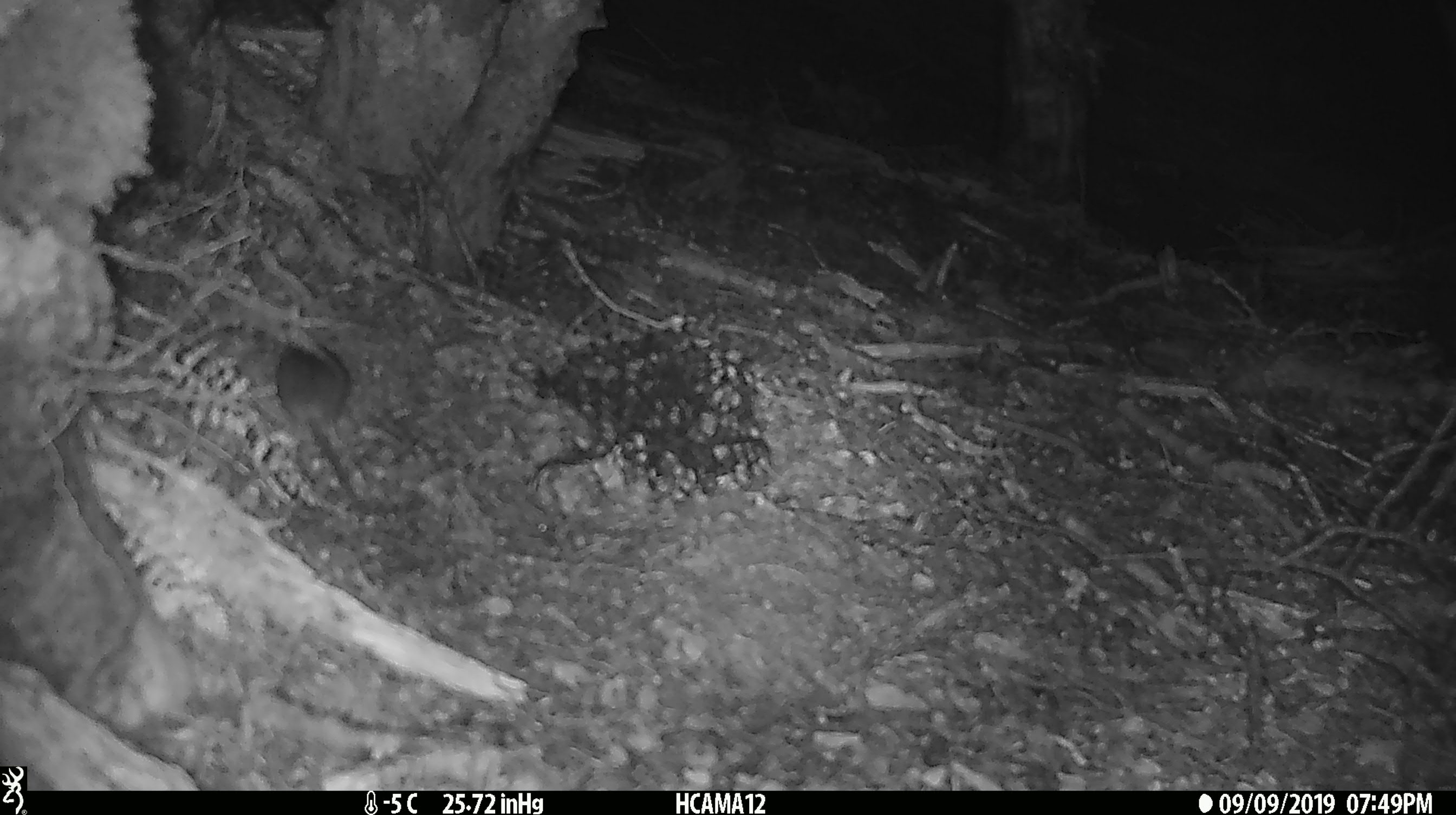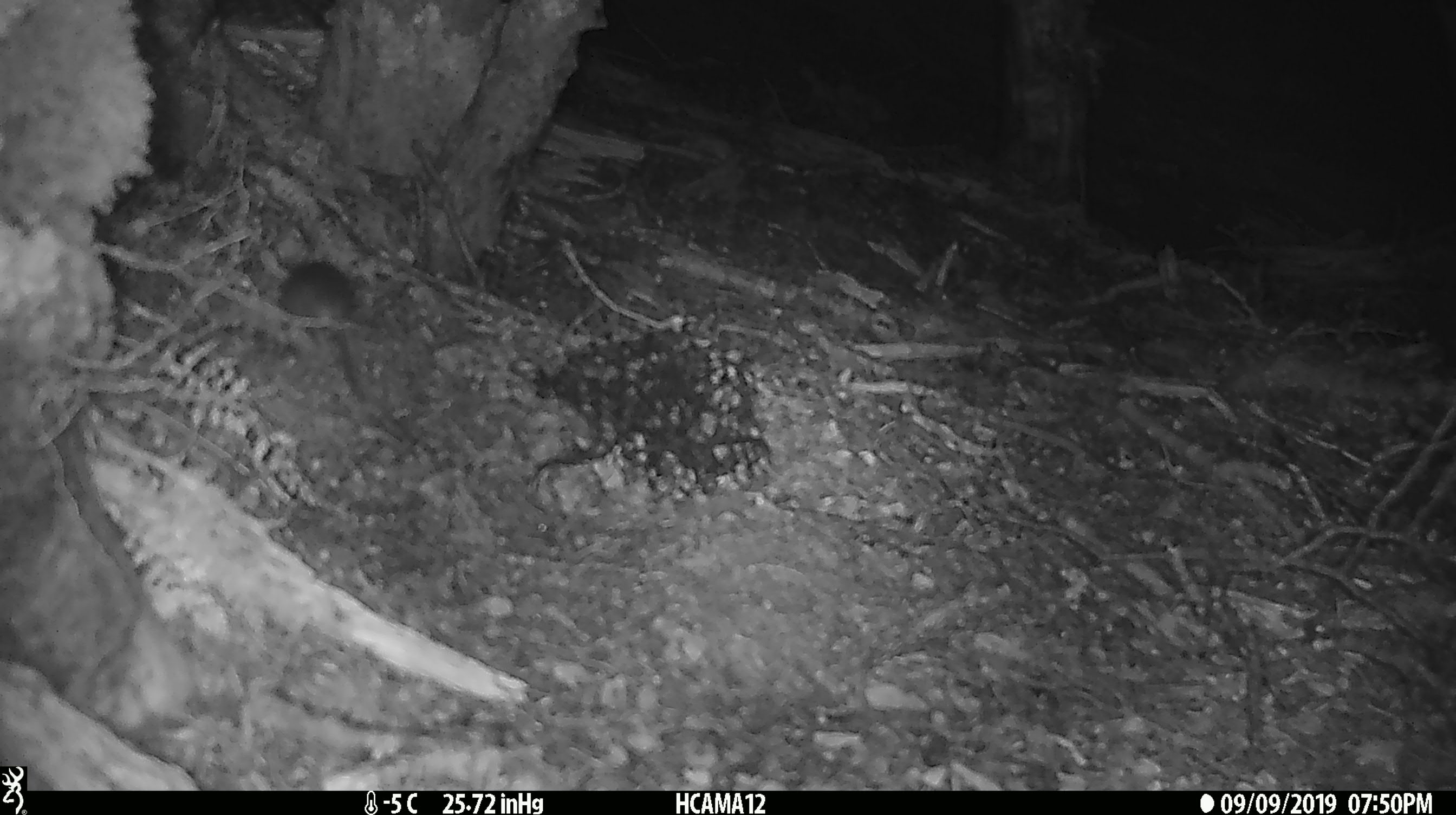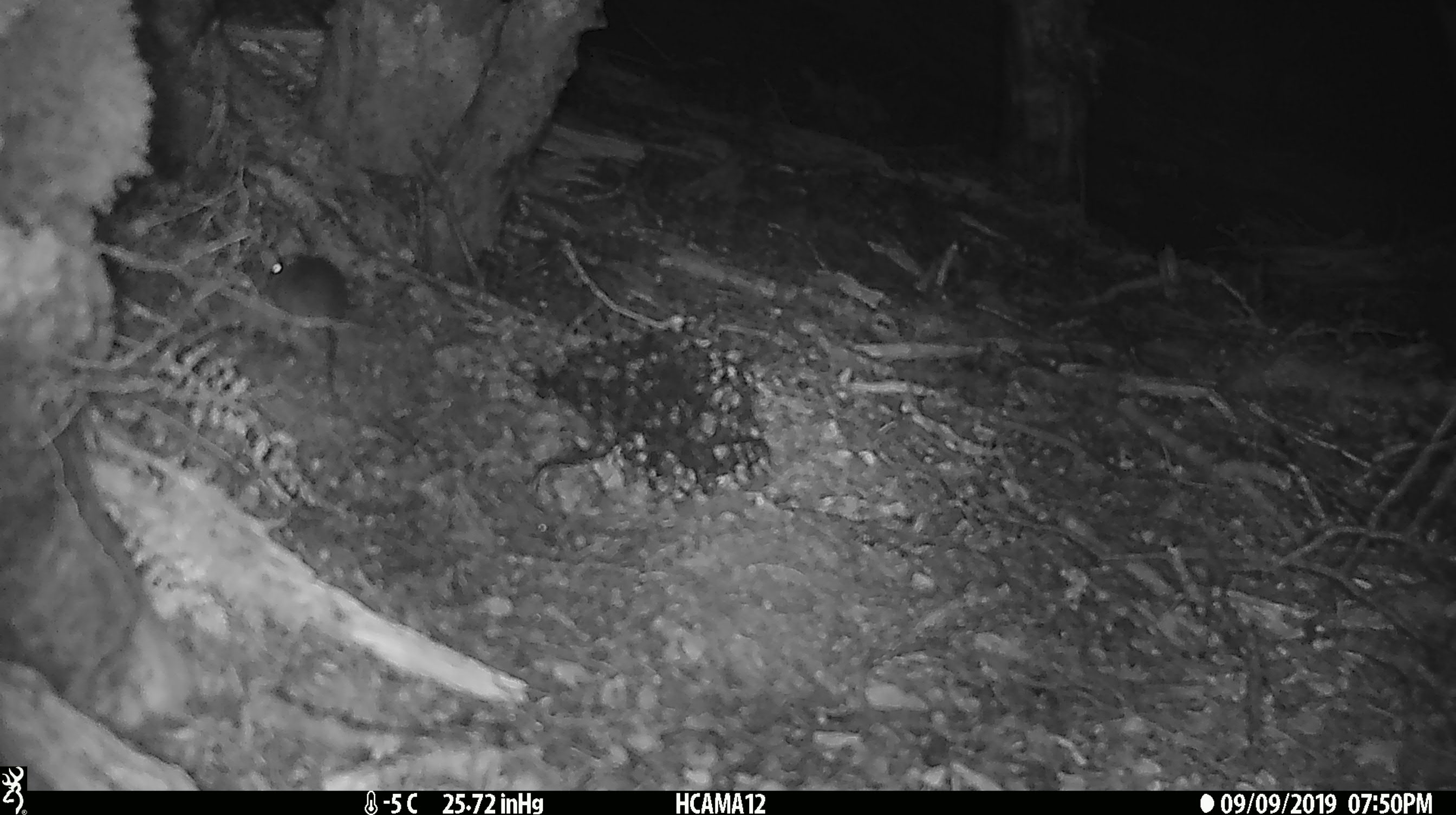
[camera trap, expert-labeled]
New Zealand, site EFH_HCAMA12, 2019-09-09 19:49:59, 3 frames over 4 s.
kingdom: Animalia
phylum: Chordata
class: Mammalia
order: Rodentia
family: Muridae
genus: Mus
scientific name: Mus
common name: mouse